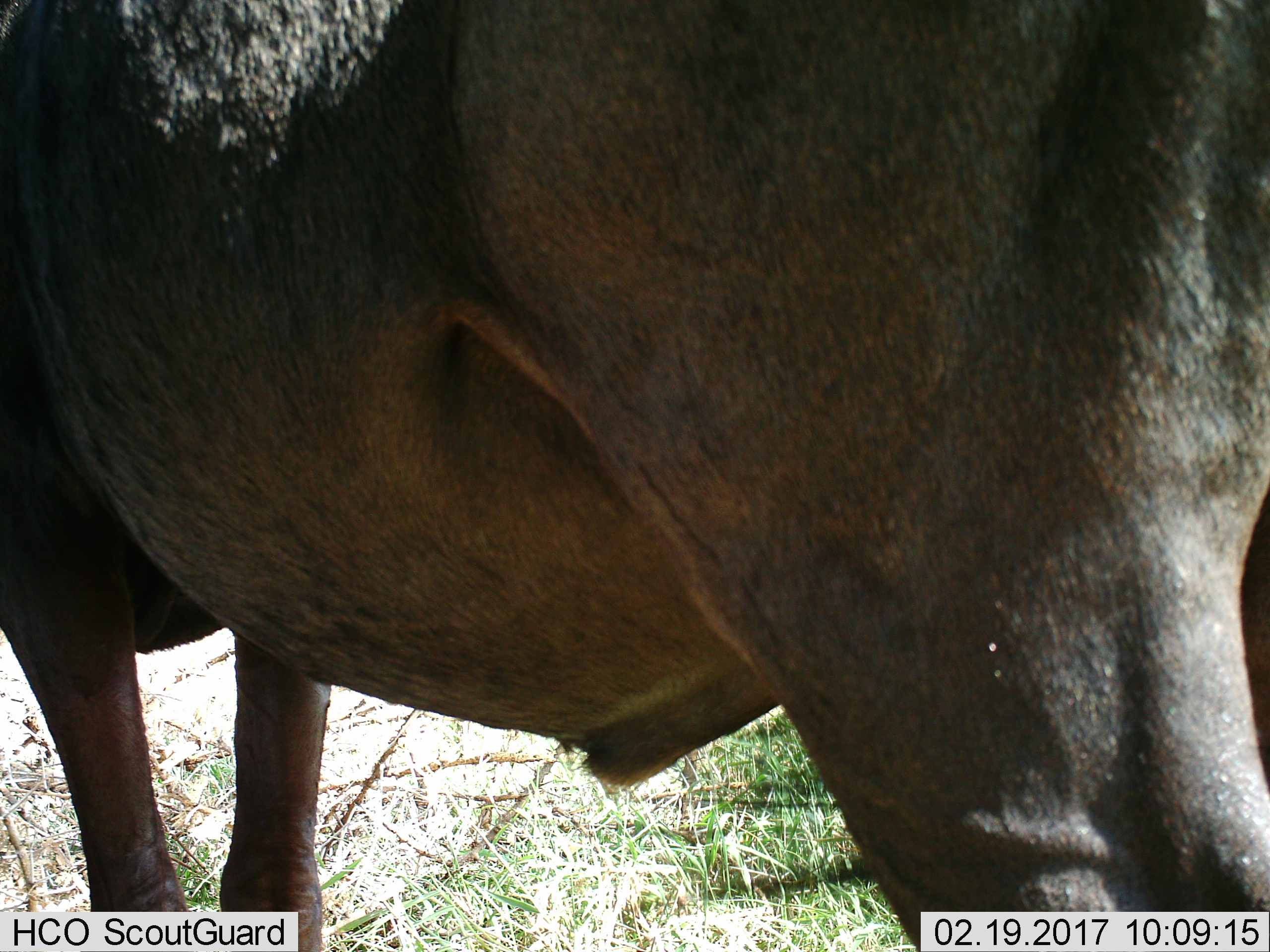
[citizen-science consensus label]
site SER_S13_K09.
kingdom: Animalia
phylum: Chordata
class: Mammalia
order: Artiodactyla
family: Bovidae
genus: Connochaetes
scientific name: Connochaetes taurinus taurinus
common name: blue wildebeest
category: wildebeestblue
Wildebeestblue (blue wildebeest) (Connochaetes taurinus taurinus), count 1. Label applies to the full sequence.